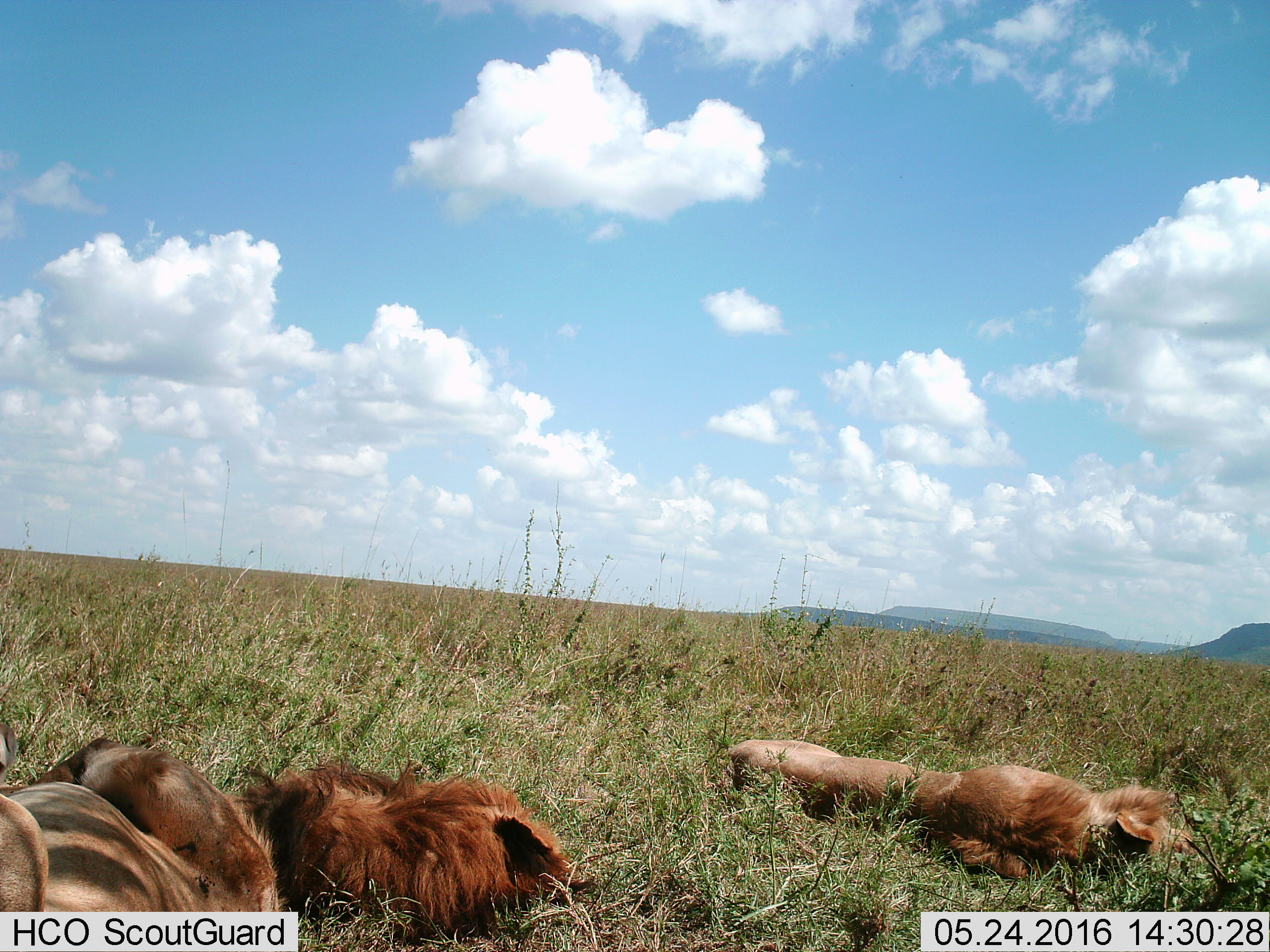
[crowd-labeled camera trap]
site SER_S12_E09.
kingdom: Animalia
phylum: Chordata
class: Mammalia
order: Carnivora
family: Felidae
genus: Panthera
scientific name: Panthera leo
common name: lion male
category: lionmale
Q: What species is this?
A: Lionmale (lion male) (Panthera leo).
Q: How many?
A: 2.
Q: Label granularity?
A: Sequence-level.